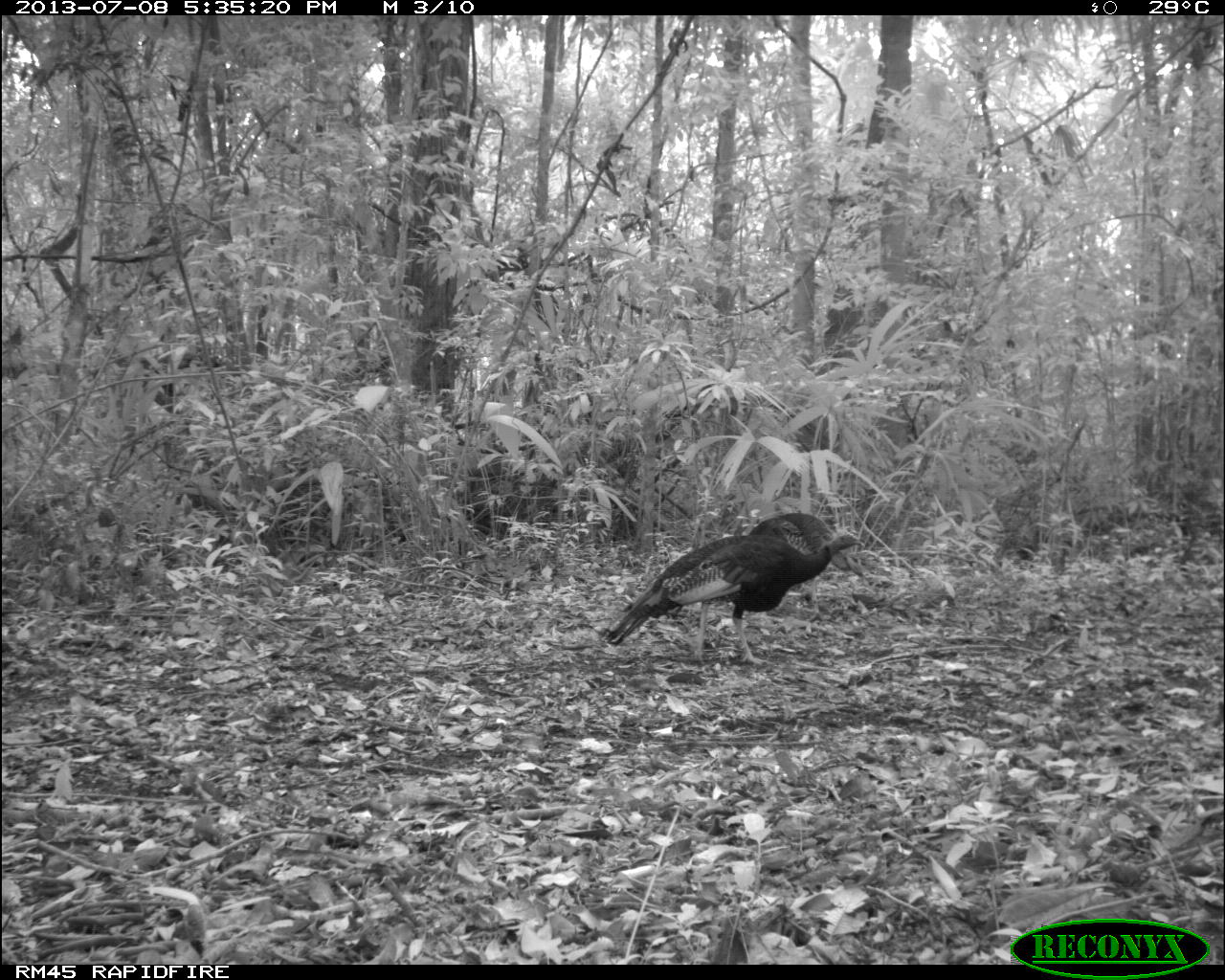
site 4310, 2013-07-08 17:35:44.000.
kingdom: Animalia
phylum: Chordata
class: Aves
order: Galliformes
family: Phasianidae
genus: Meleagris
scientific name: Meleagris ocellata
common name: ocellated turkey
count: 2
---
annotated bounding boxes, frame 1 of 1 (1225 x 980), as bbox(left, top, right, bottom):
meleagris ocellata: bbox(598, 529, 866, 666); bbox(745, 509, 865, 624)